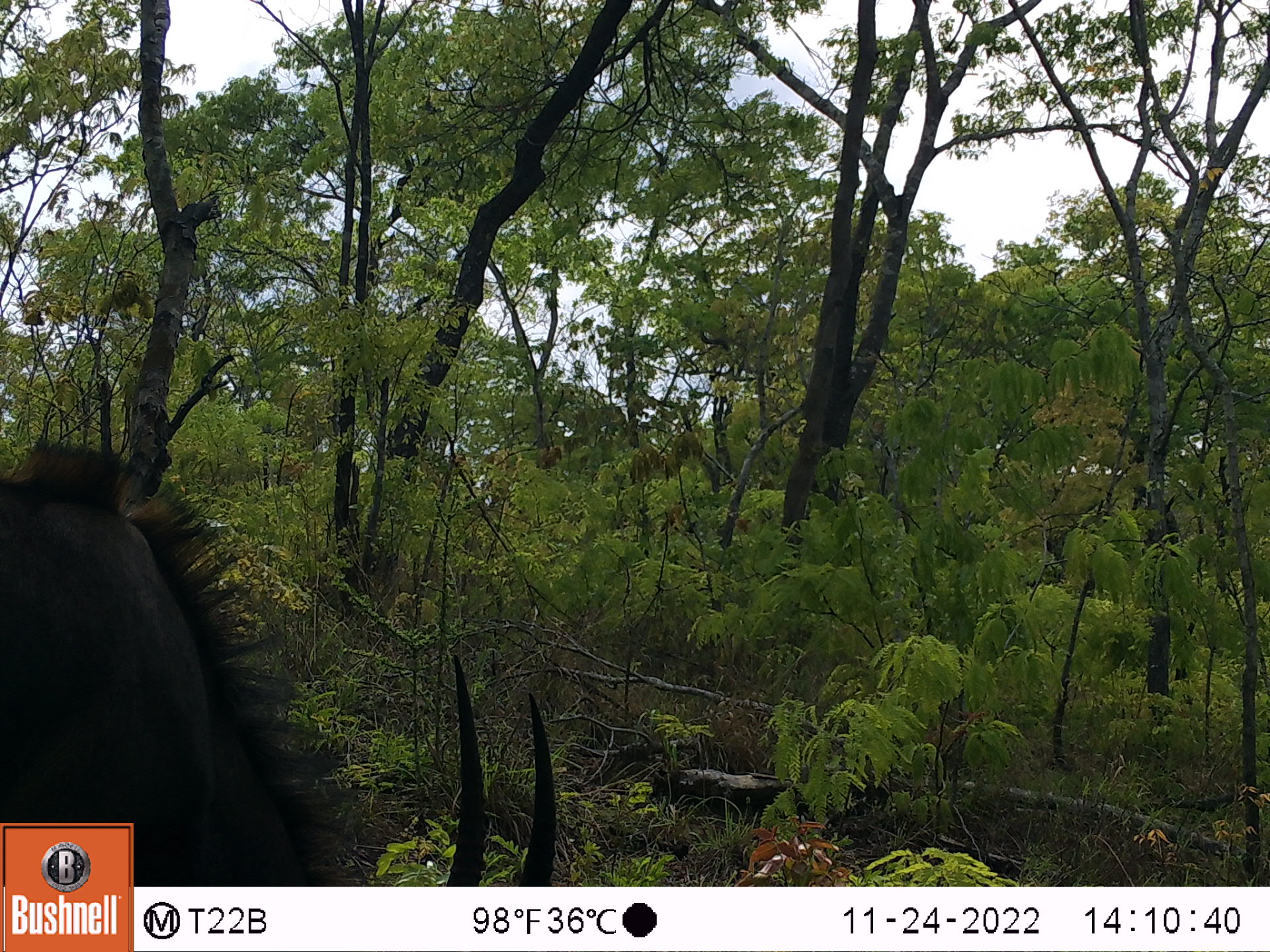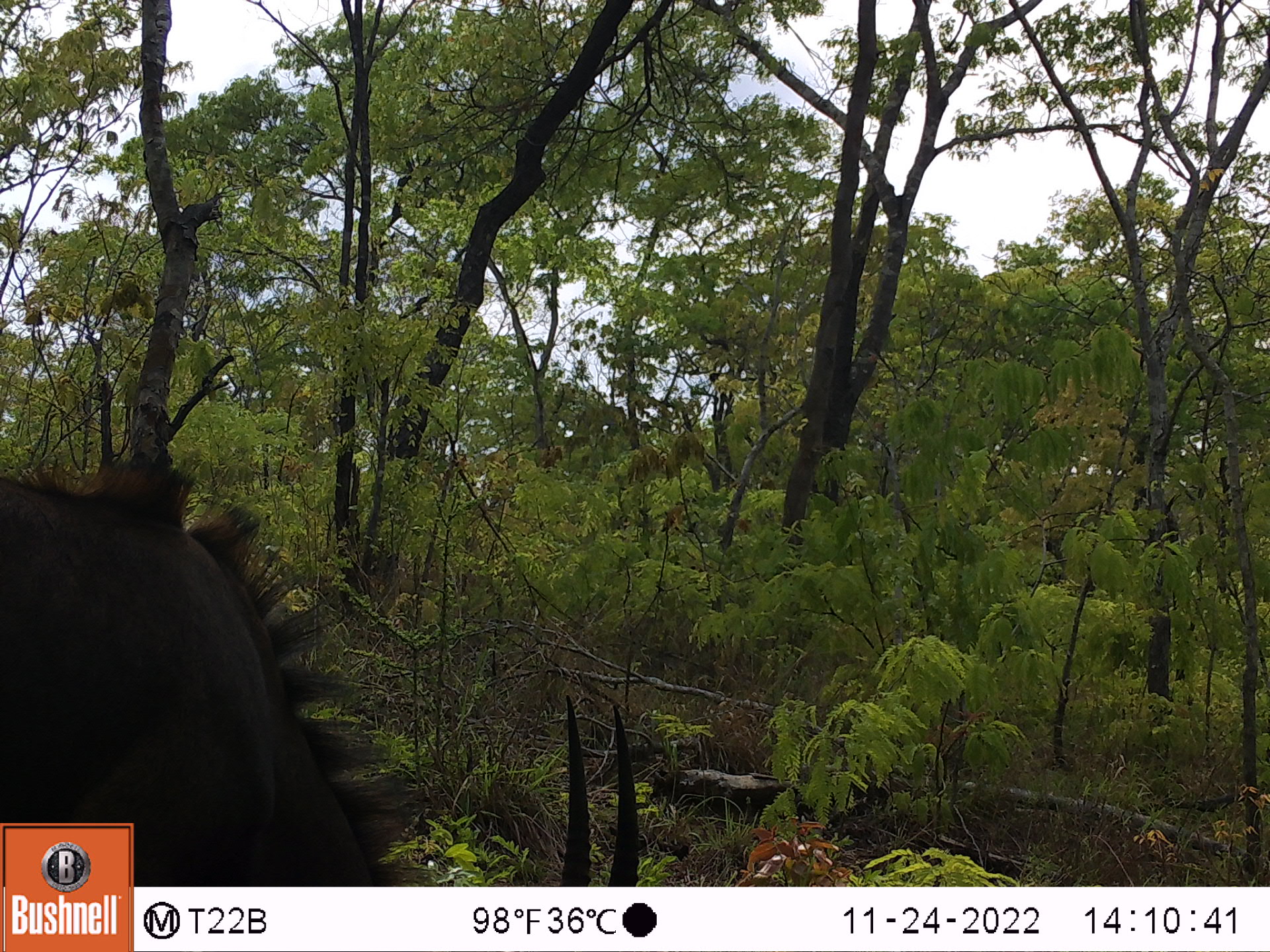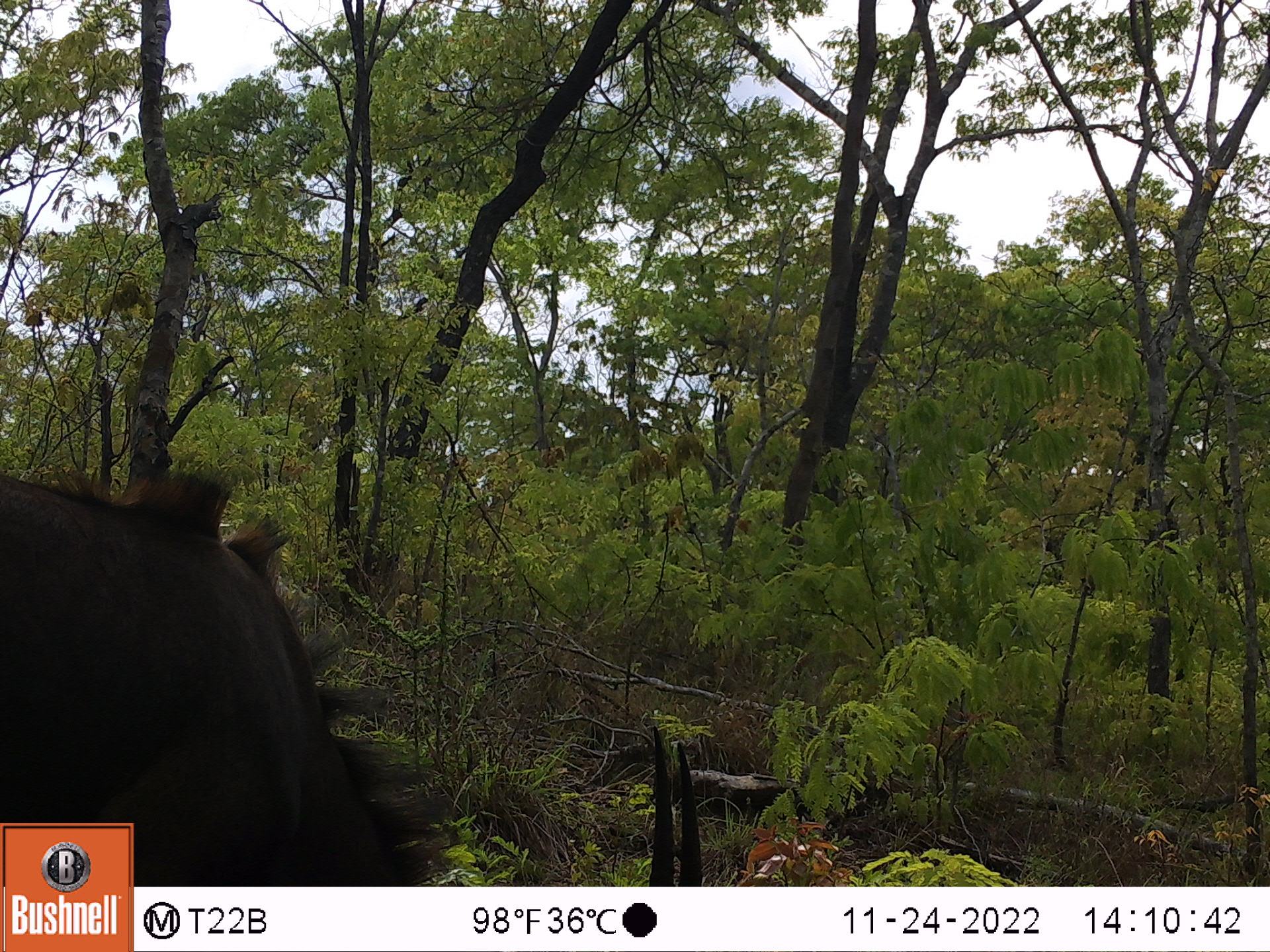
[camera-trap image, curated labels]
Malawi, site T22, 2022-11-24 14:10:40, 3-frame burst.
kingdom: Animalia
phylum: Chordata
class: Mammalia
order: Artiodactyla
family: Bovidae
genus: Hippotragus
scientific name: Hippotragus niger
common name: sable antelope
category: sable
Sable (sable antelope) (Hippotragus niger), count 1.